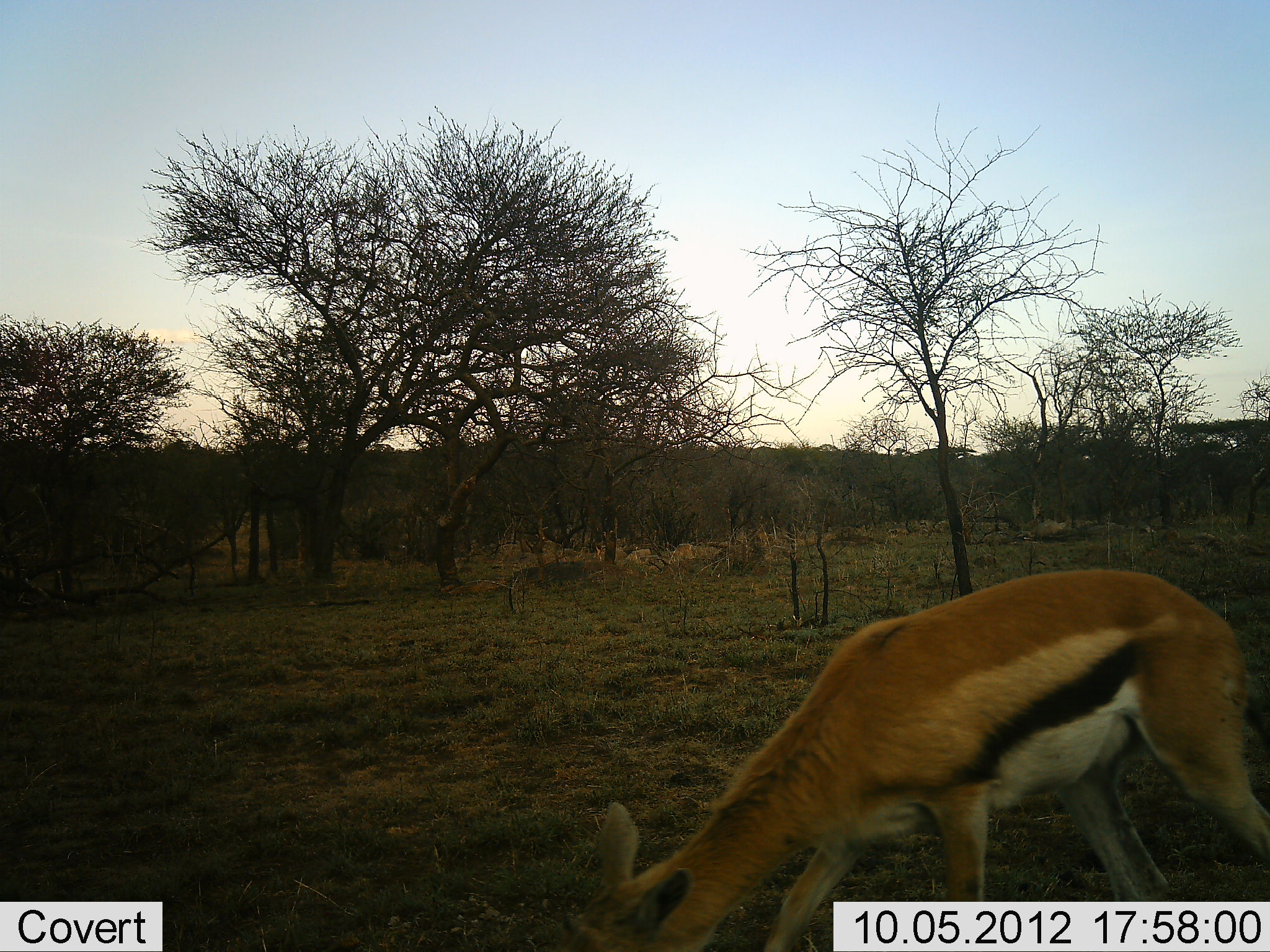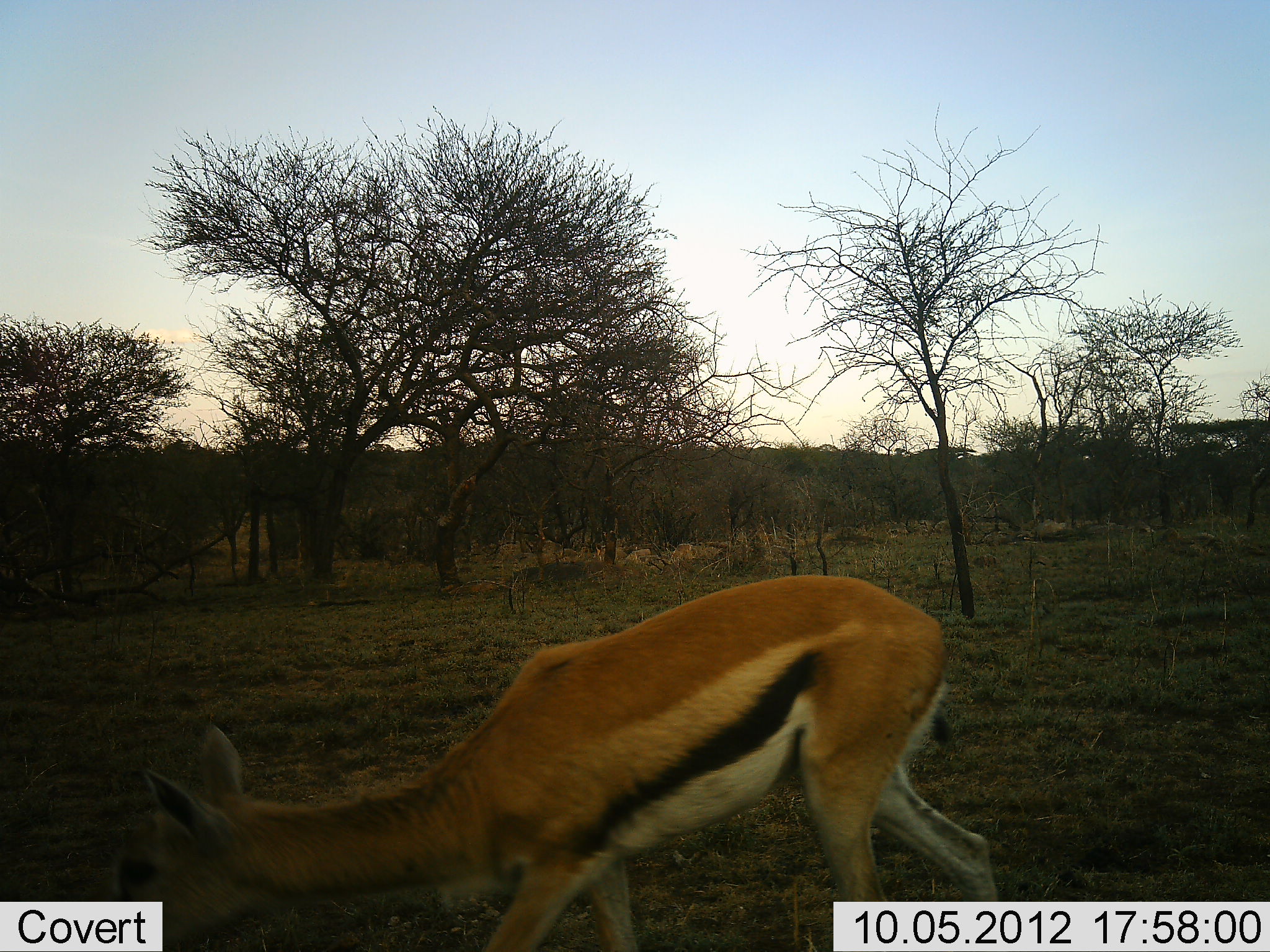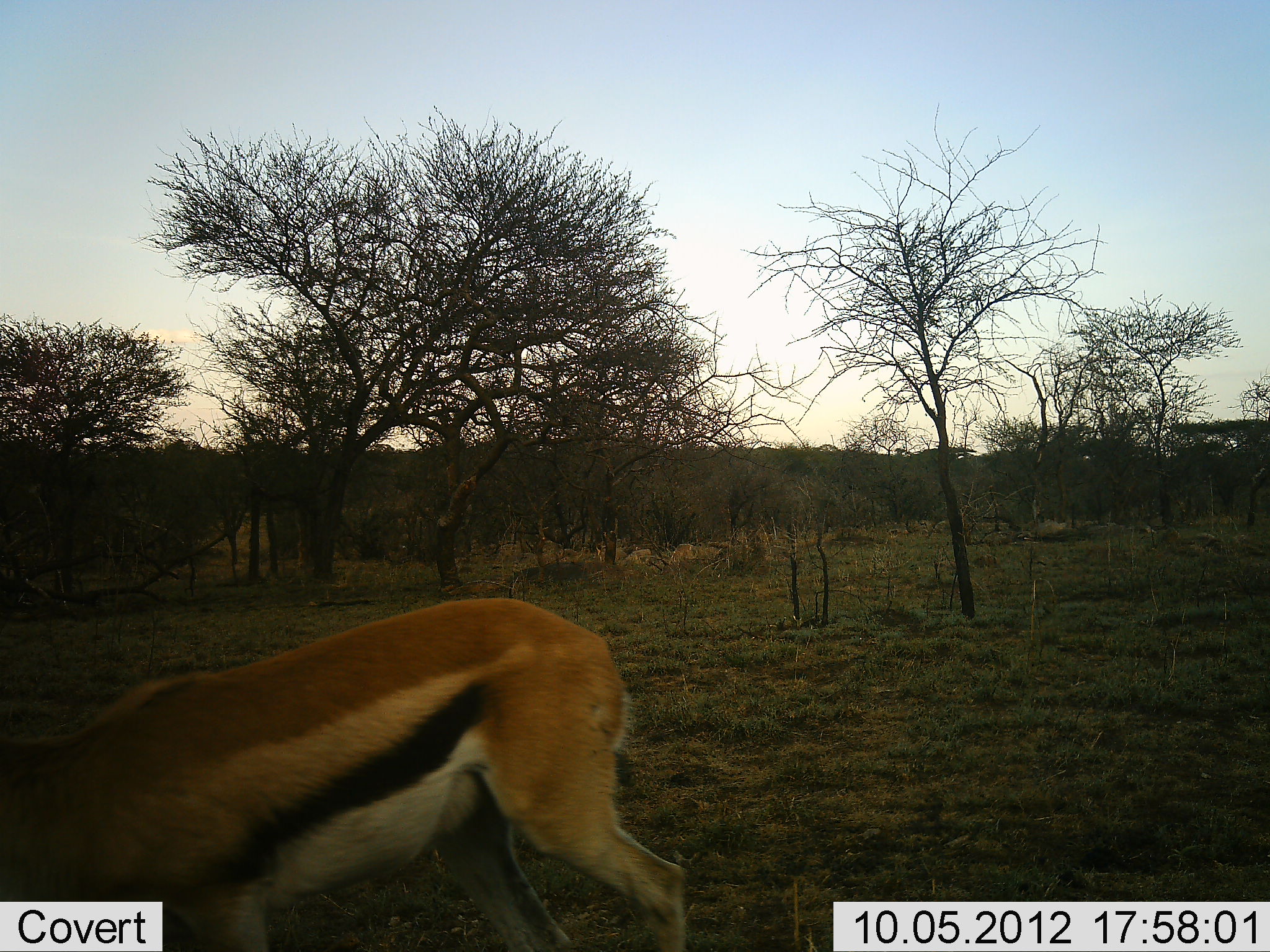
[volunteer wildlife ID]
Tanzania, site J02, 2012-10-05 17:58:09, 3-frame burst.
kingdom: Animalia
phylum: Chordata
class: Mammalia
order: Artiodactyla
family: Bovidae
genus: Eudorcas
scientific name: Eudorcas thomsonii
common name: thomson's gazelle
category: gazellethomsons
Gazellethomsons (thomson's gazelle) (Eudorcas thomsonii), count 1. Behavior (volunteer vote fractions): standing 0%, resting 0%, moving 90%, interacting 0%. Young present (vote fraction): 0%. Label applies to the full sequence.